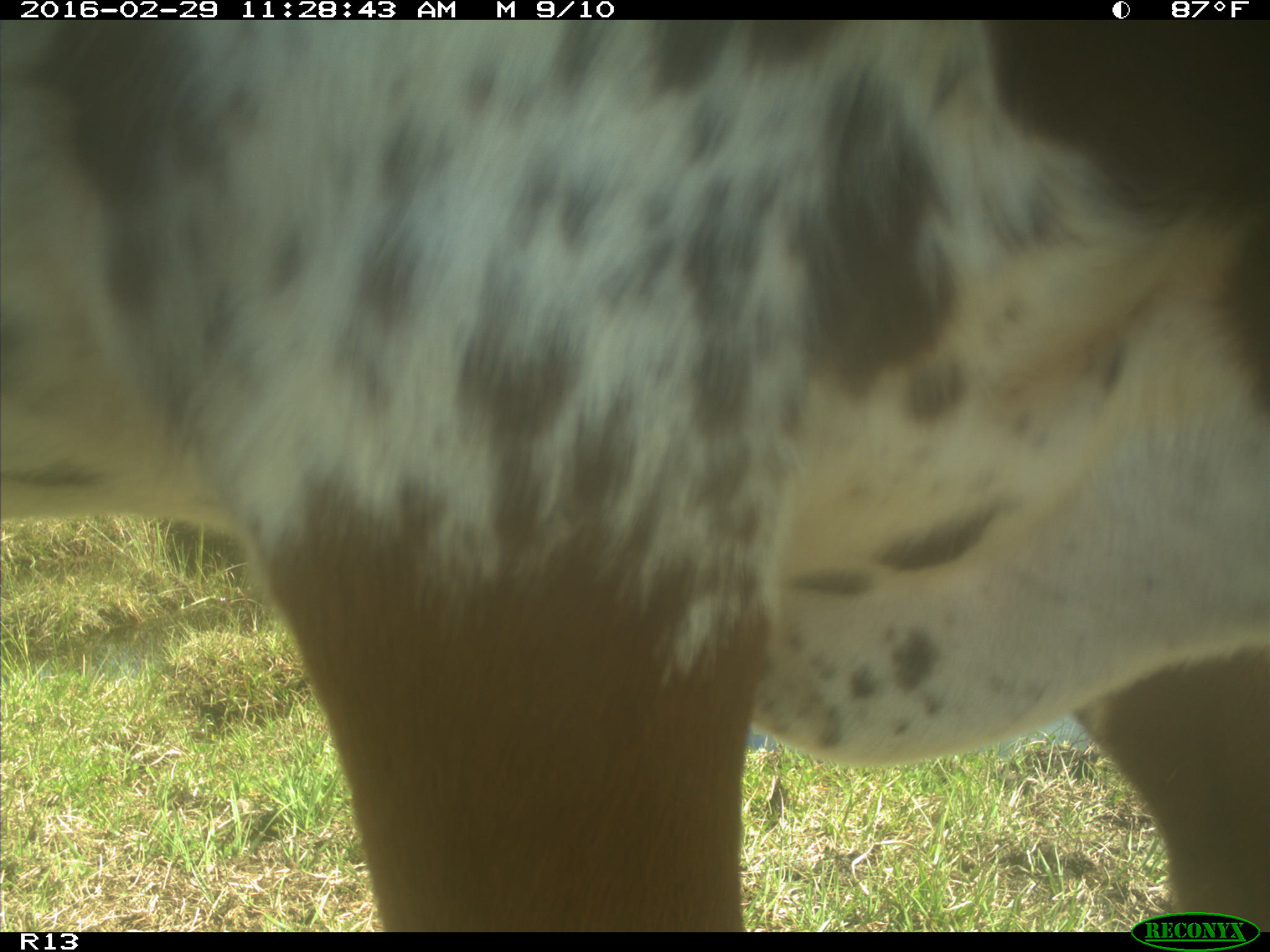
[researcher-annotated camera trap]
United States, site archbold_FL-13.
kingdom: Animalia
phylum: Chordata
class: Mammalia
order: Artiodactyla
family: Bovidae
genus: Bos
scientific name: Bos taurus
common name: domestic cow